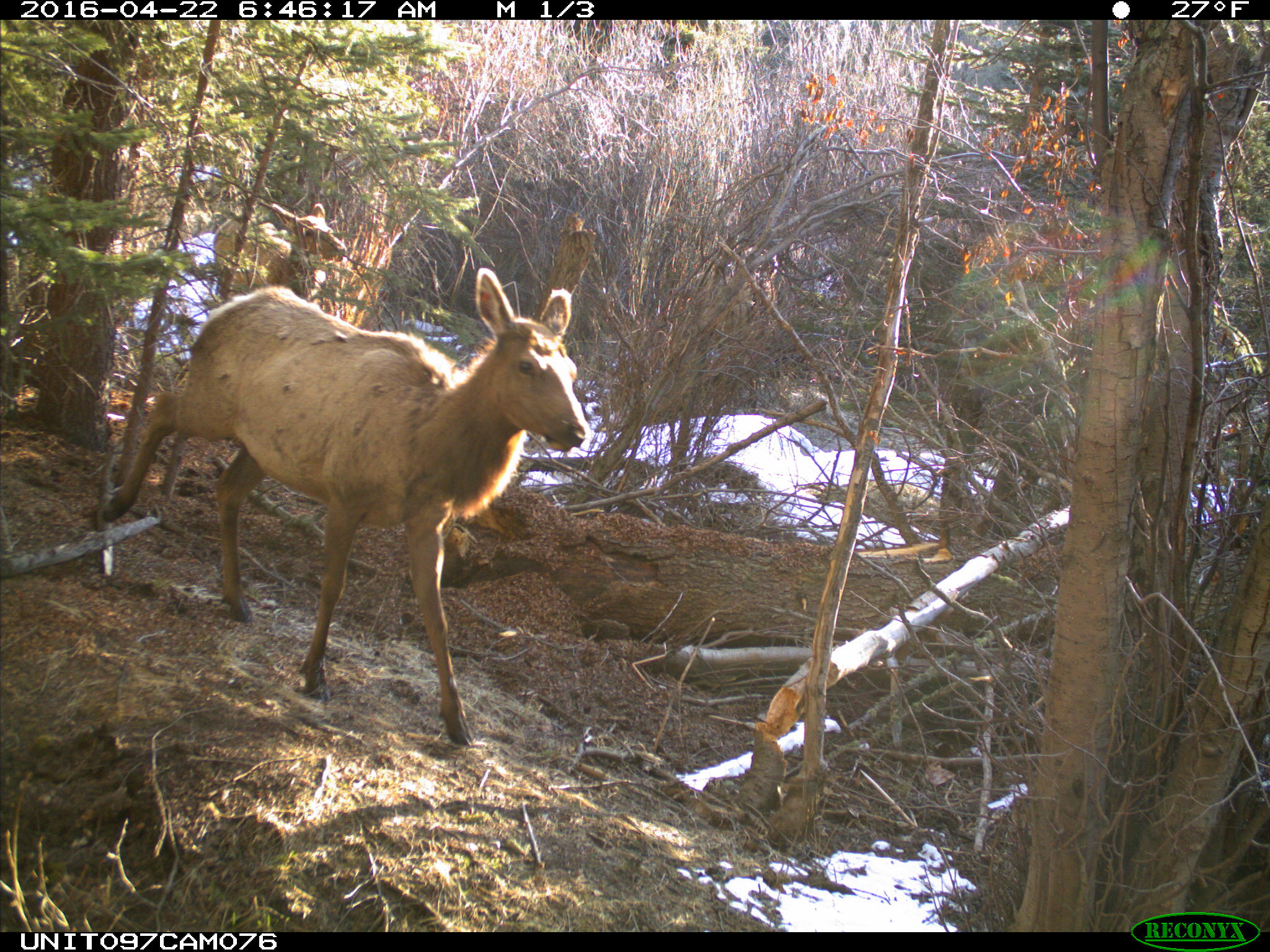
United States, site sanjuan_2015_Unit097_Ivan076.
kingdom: Animalia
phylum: Chordata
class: Mammalia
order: Artiodactyla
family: Cervidae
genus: Cervus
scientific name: Cervus elaphus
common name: red deer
Cervus elaphus (red deer).